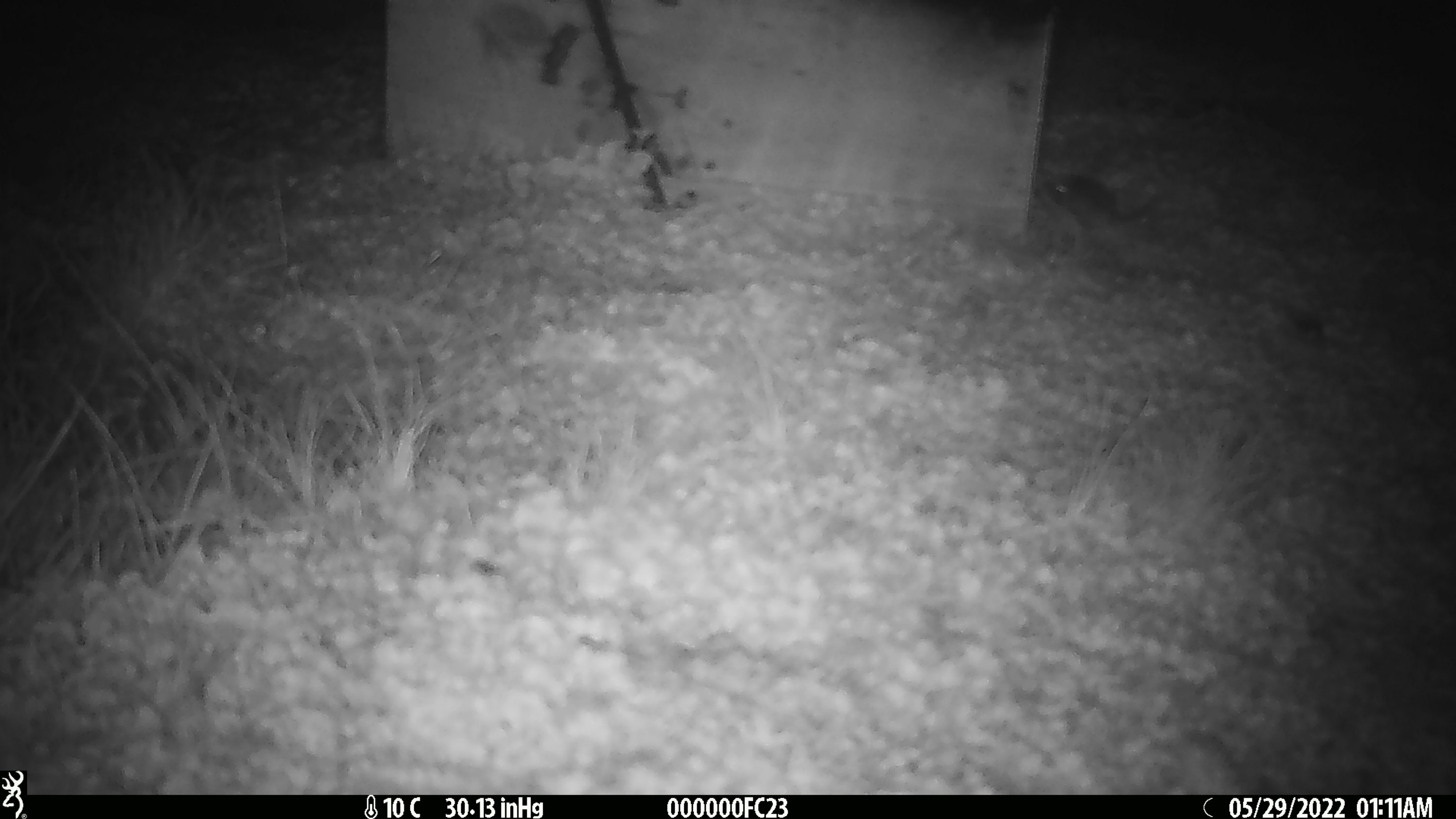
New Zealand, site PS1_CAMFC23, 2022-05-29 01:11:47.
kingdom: Animalia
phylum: Chordata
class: Mammalia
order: Rodentia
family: Muridae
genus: Mus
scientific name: Mus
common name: mouse